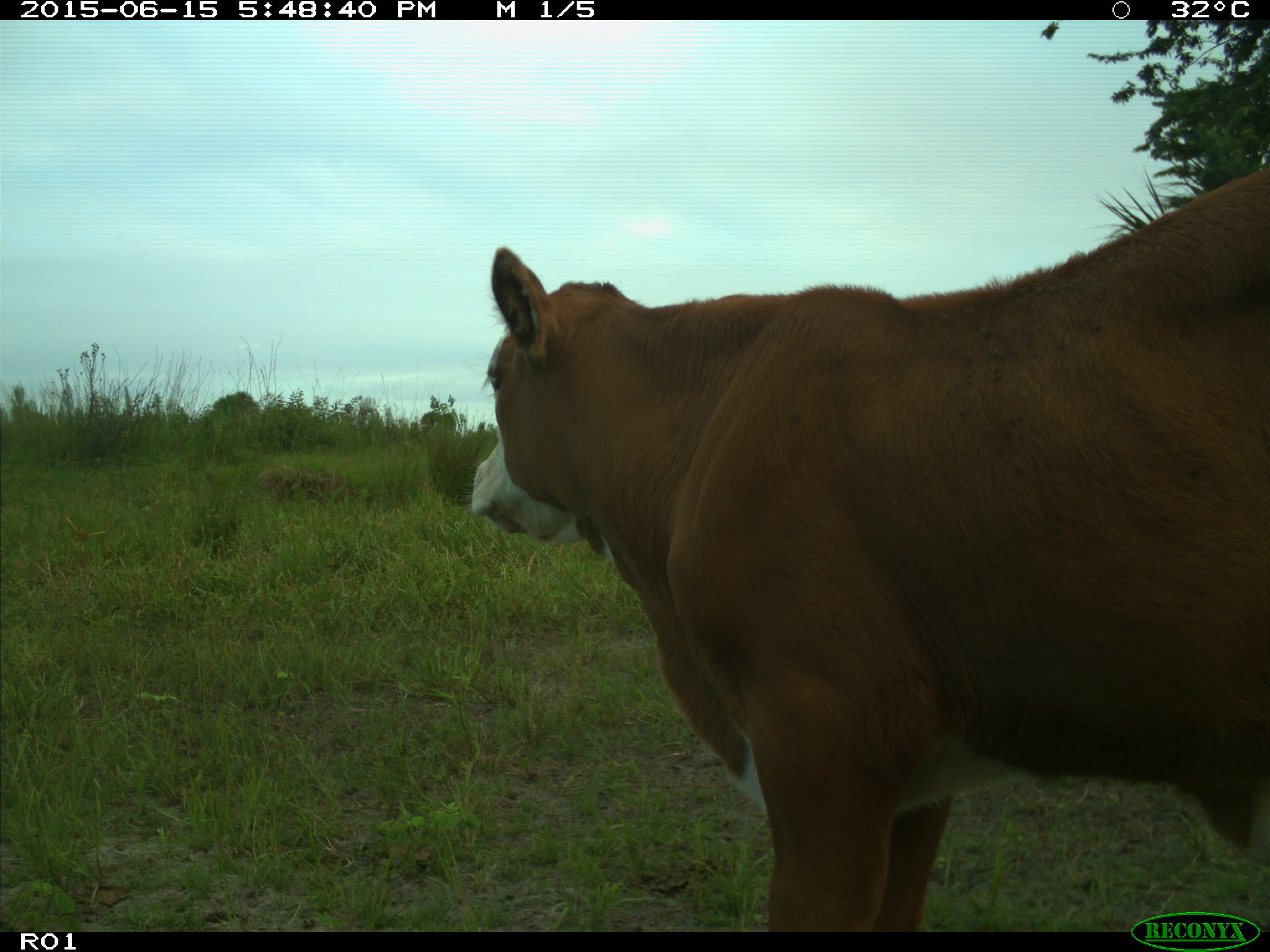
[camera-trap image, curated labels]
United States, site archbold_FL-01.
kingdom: Animalia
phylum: Chordata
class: Mammalia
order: Artiodactyla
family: Bovidae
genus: Bos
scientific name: Bos taurus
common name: domestic cow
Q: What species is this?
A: Bos taurus (domestic cow).